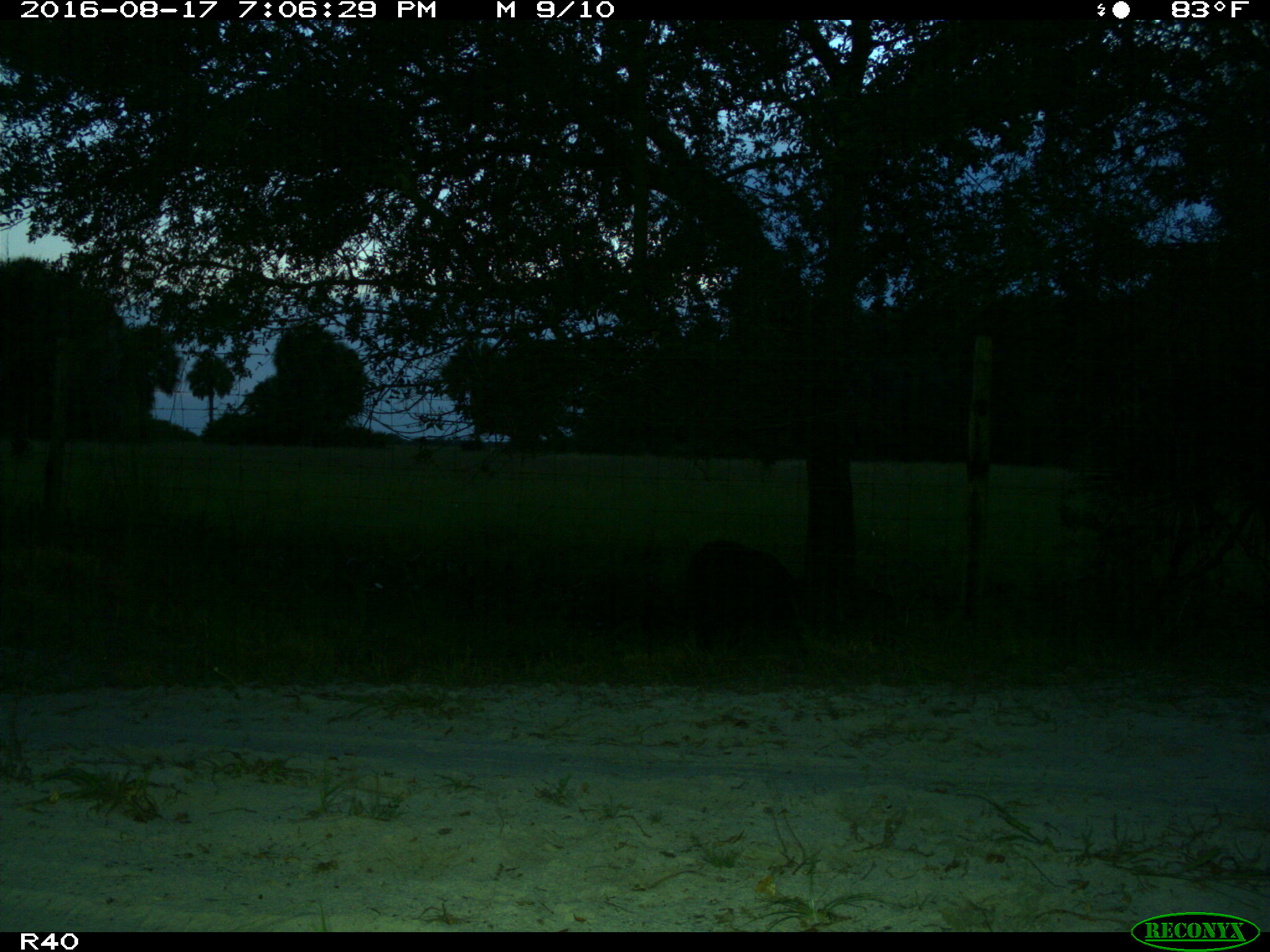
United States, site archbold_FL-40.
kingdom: Animalia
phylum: Chordata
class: Mammalia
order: Artiodactyla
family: Suidae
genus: Sus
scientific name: Sus scrofa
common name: wild boar